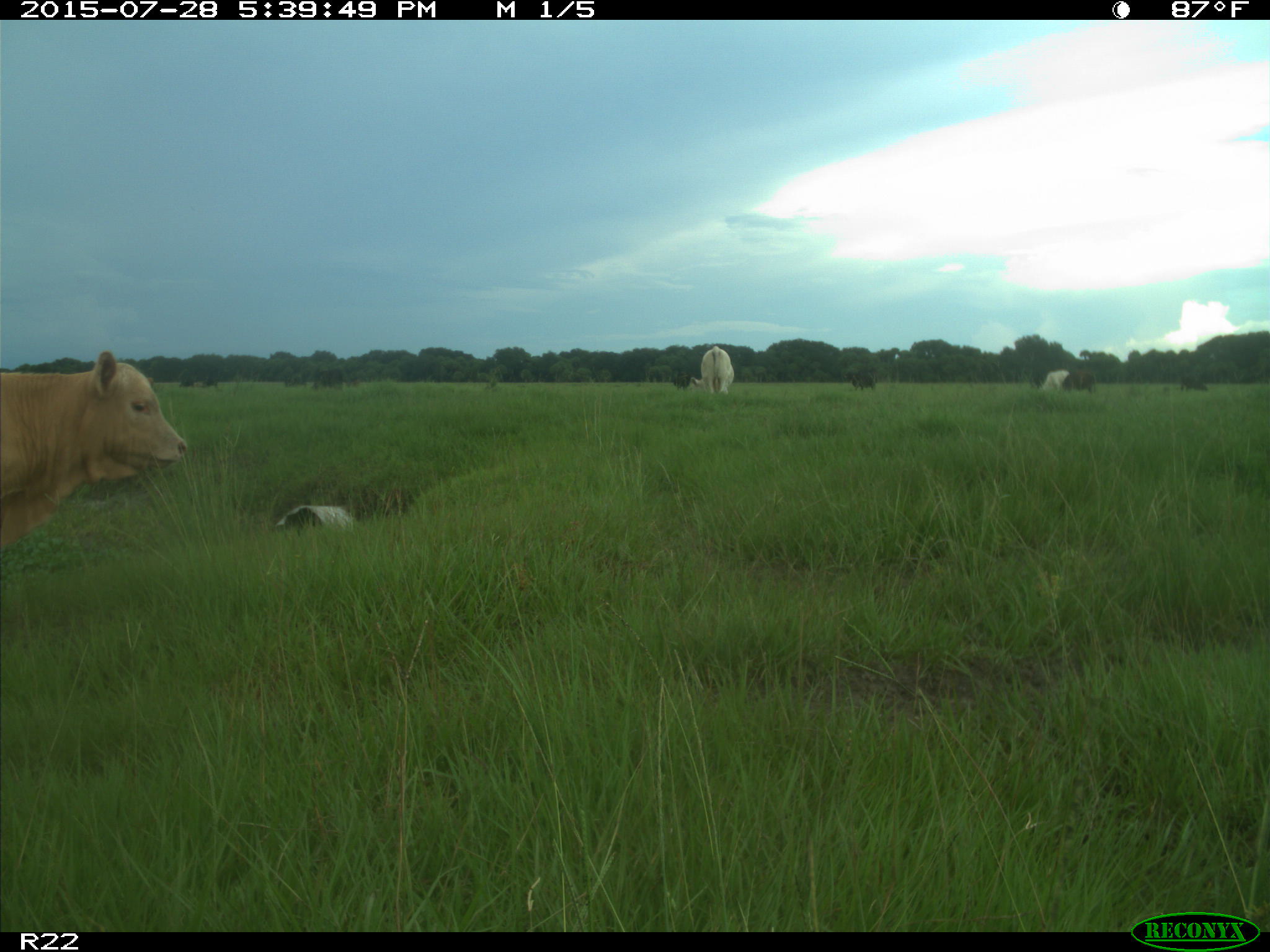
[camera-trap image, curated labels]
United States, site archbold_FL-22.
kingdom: Animalia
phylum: Chordata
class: Mammalia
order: Artiodactyla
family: Bovidae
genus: Bos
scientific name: Bos taurus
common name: domestic cow